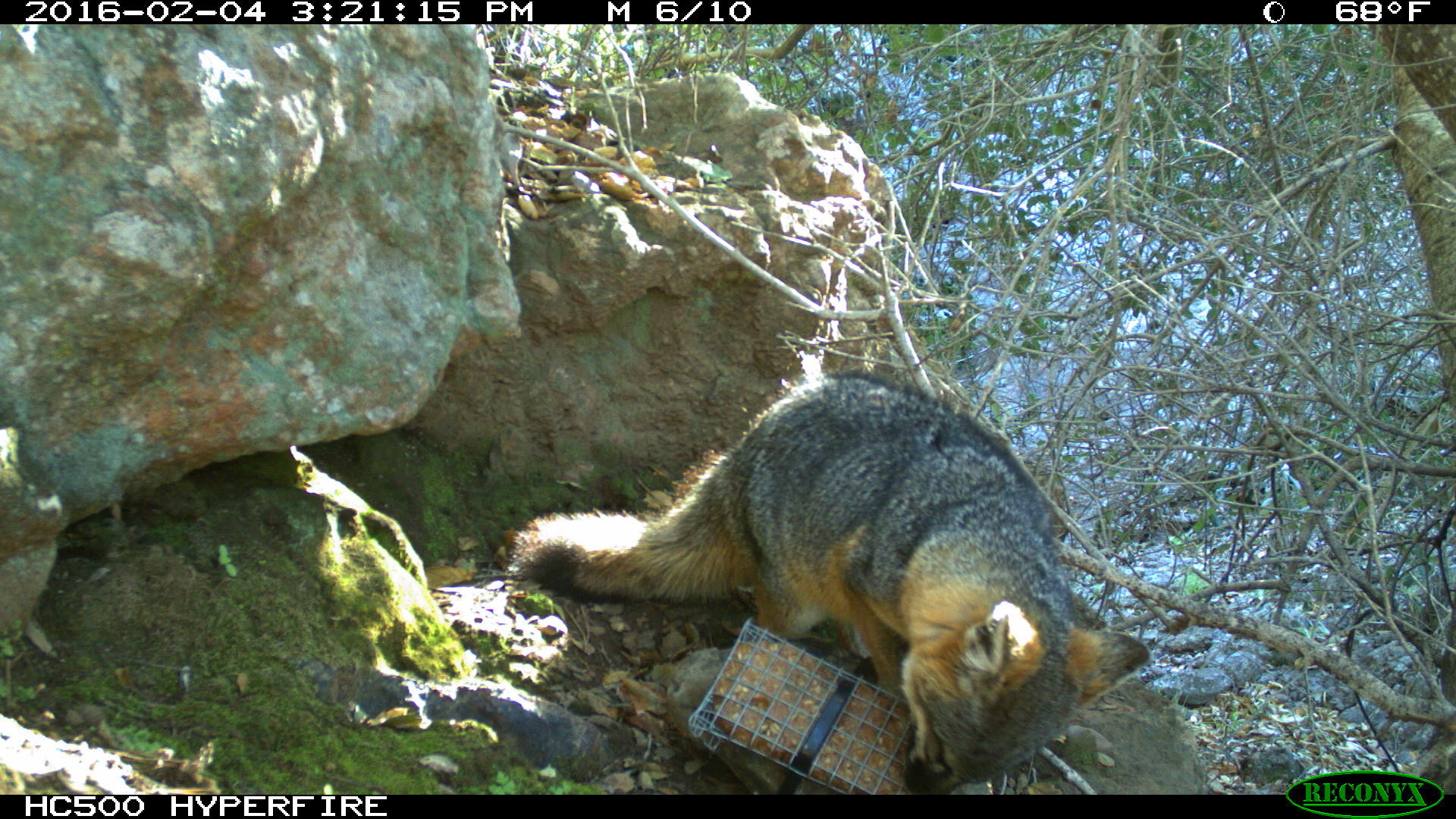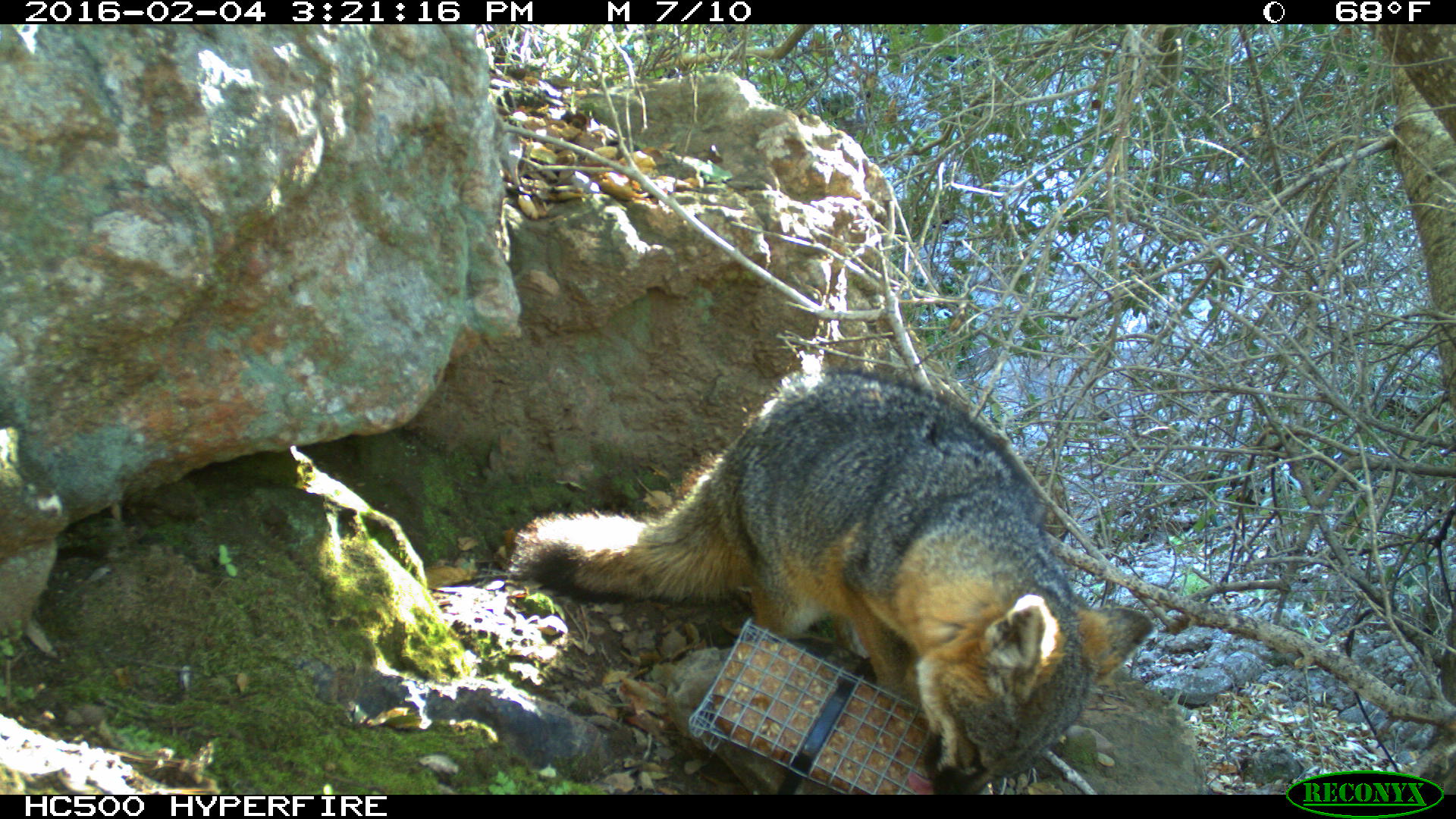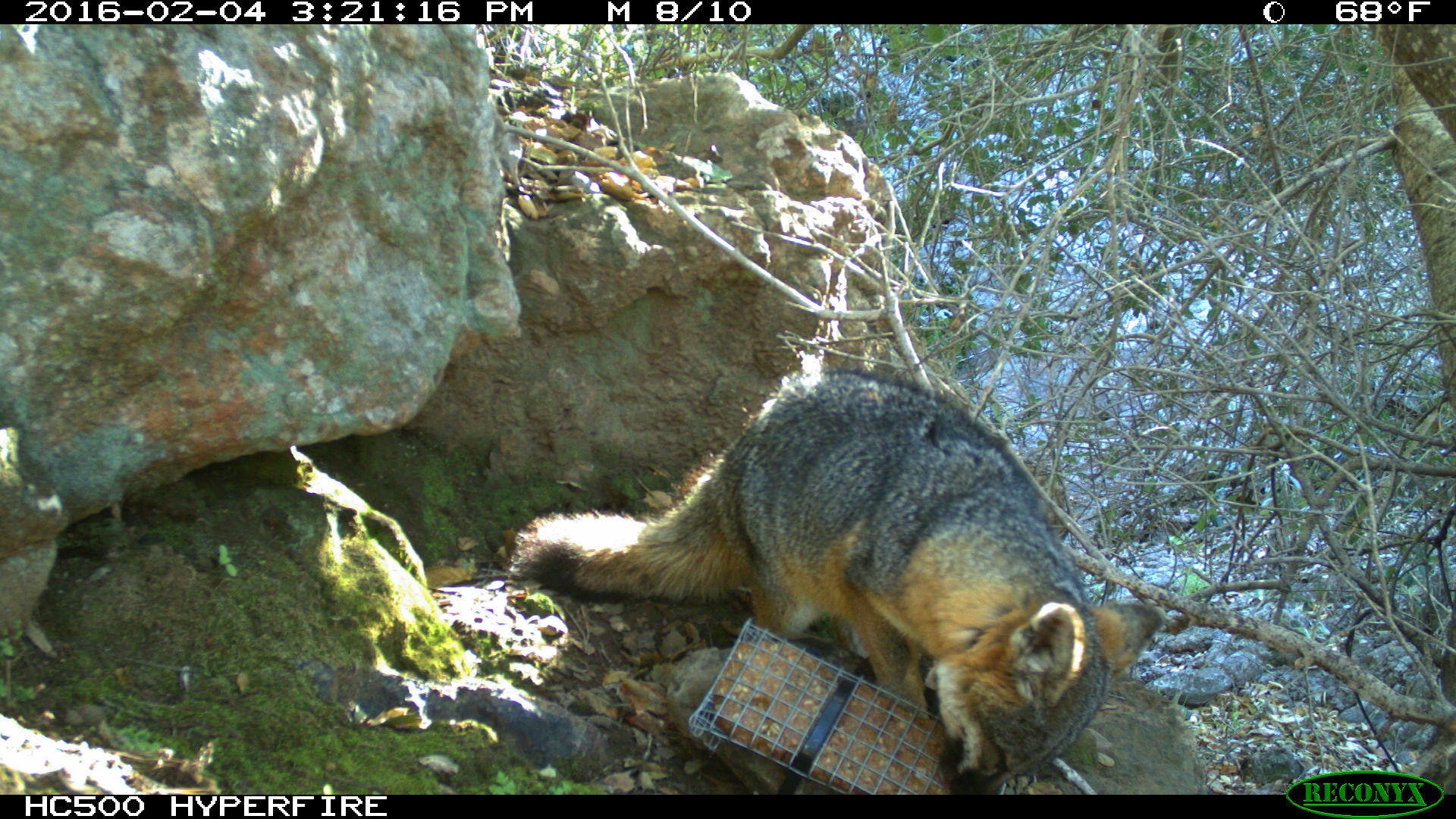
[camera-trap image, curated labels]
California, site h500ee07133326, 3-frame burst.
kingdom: Animalia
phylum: Chordata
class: Mammalia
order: Carnivora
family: Canidae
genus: Urocyon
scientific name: Urocyon littoralis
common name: island fox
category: fox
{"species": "fox (island fox) (Urocyon littoralis)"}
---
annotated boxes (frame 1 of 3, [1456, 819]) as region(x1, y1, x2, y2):
fox: region(509, 362, 1152, 791)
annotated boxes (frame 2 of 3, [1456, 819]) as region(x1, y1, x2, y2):
fox: region(505, 367, 1152, 791)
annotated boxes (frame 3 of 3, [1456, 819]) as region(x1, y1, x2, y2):
fox: region(509, 369, 1163, 794)